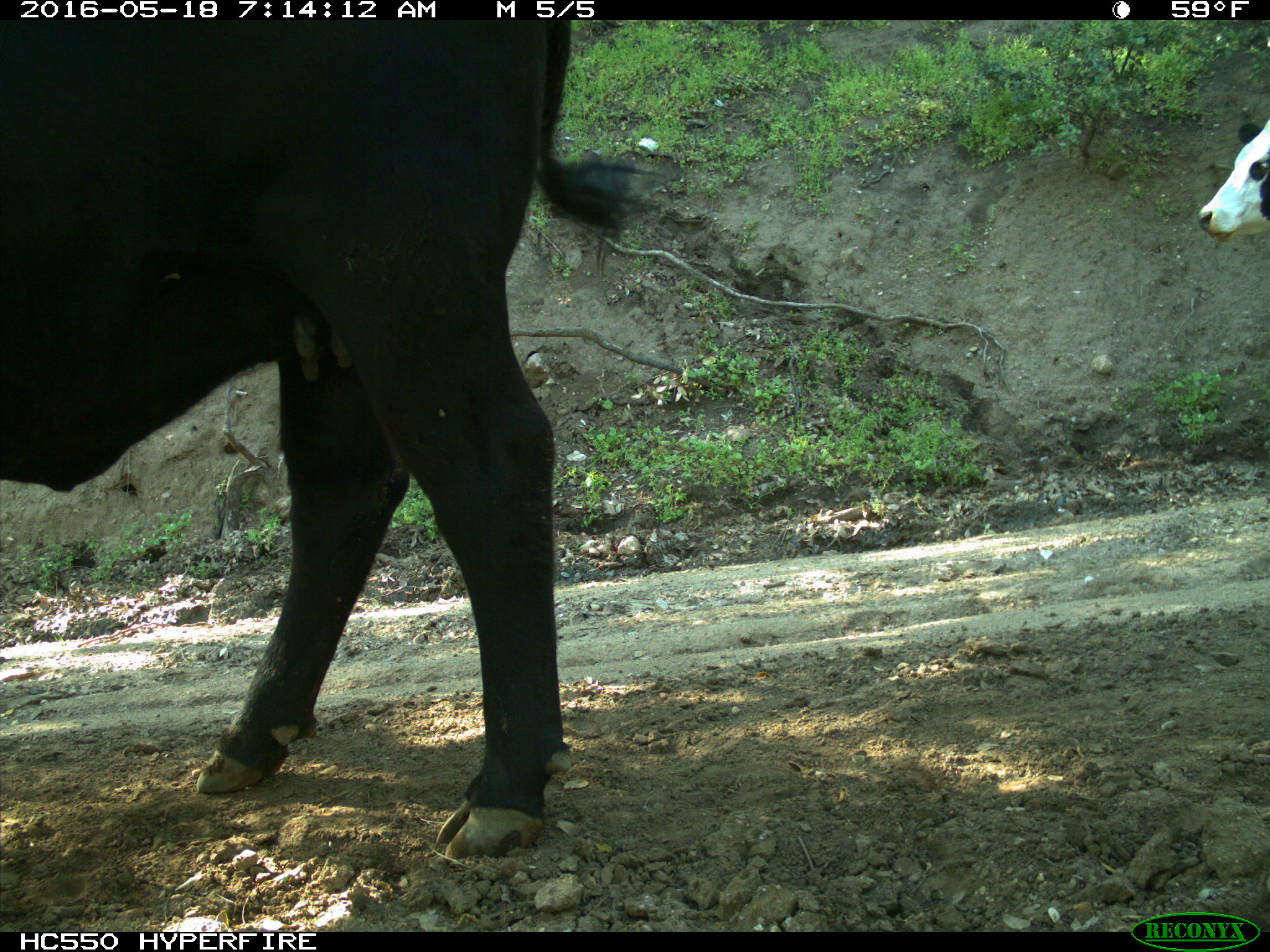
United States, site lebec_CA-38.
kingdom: Animalia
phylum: Chordata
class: Mammalia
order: Artiodactyla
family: Bovidae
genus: Bos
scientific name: Bos taurus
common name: domestic cow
Bos taurus (domestic cow).